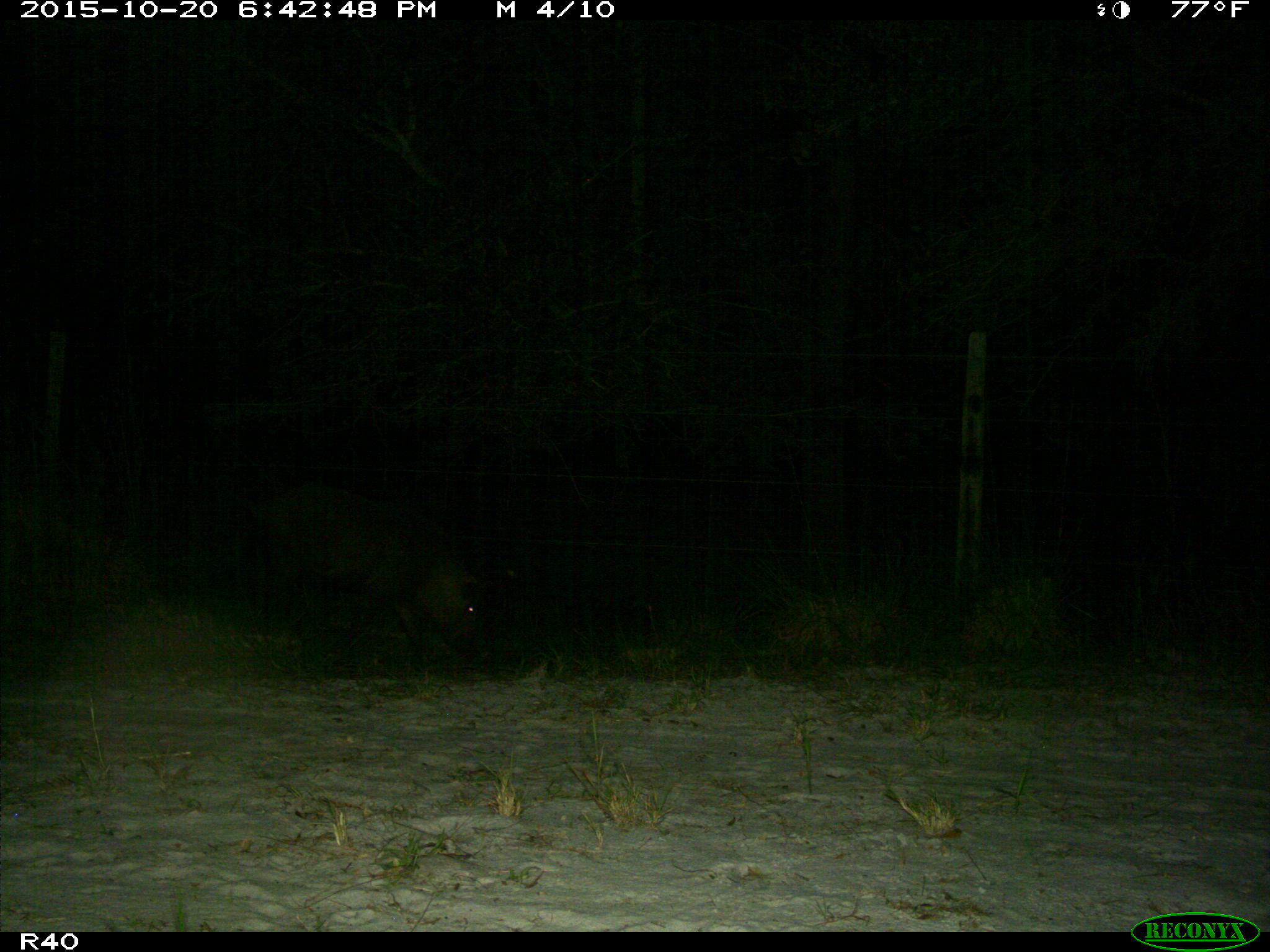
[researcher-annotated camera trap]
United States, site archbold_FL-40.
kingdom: Animalia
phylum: Chordata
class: Mammalia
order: Artiodactyla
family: Suidae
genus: Sus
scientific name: Sus scrofa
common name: wild boar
Sus scrofa (wild boar).